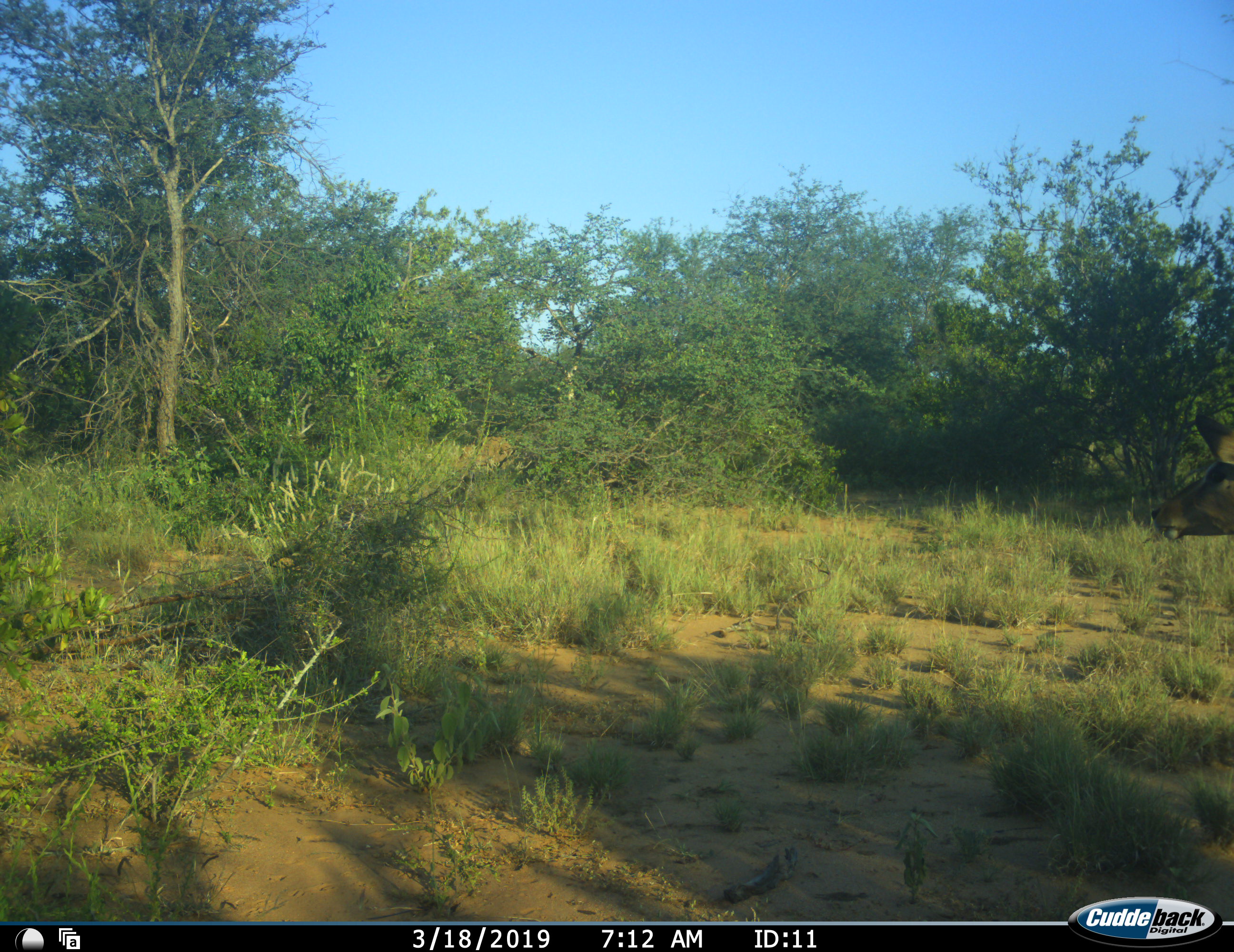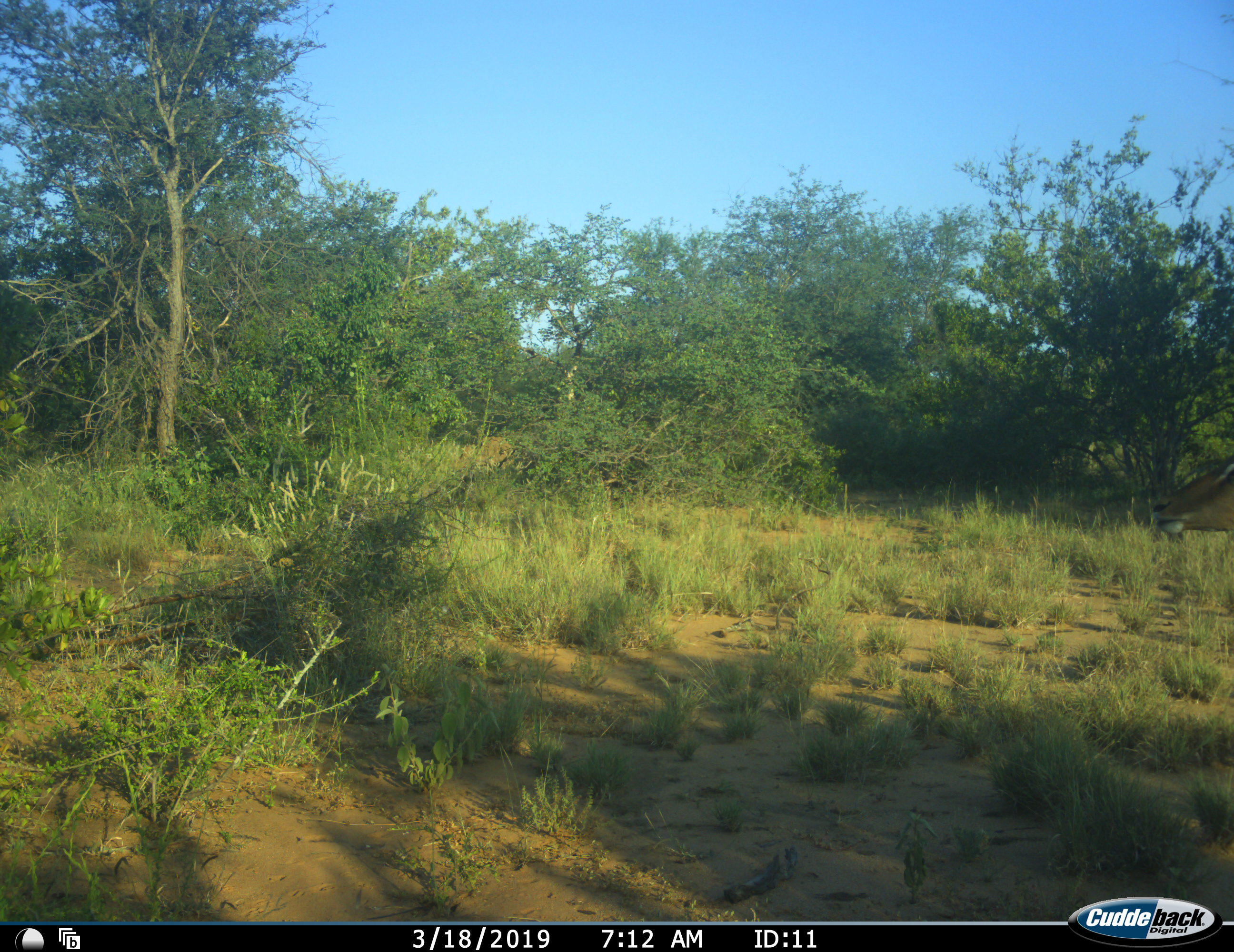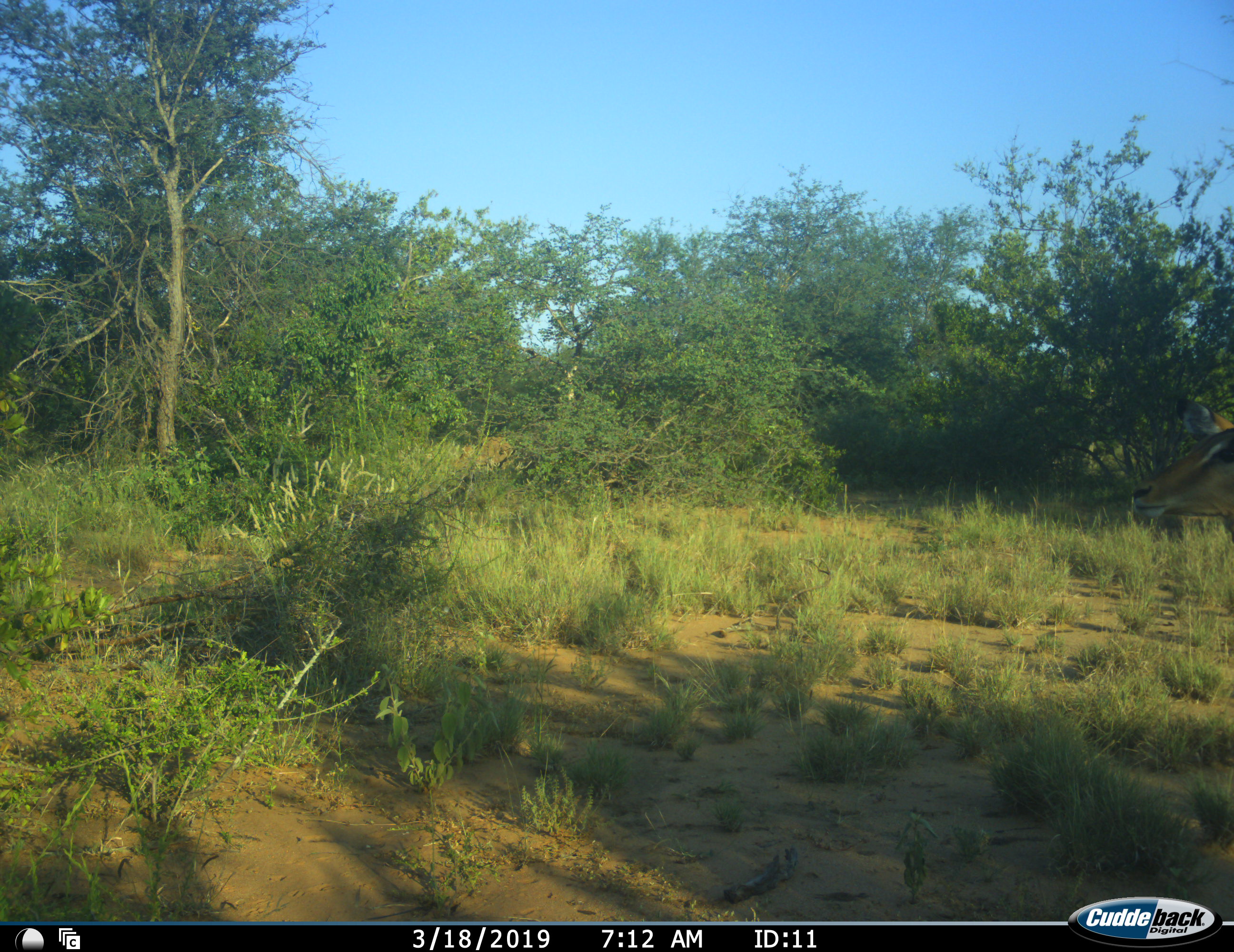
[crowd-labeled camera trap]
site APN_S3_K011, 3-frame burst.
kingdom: Animalia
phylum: Chordata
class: Mammalia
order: Artiodactyla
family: Bovidae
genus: Aepyceros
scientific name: Aepyceros melampus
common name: impala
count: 1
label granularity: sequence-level